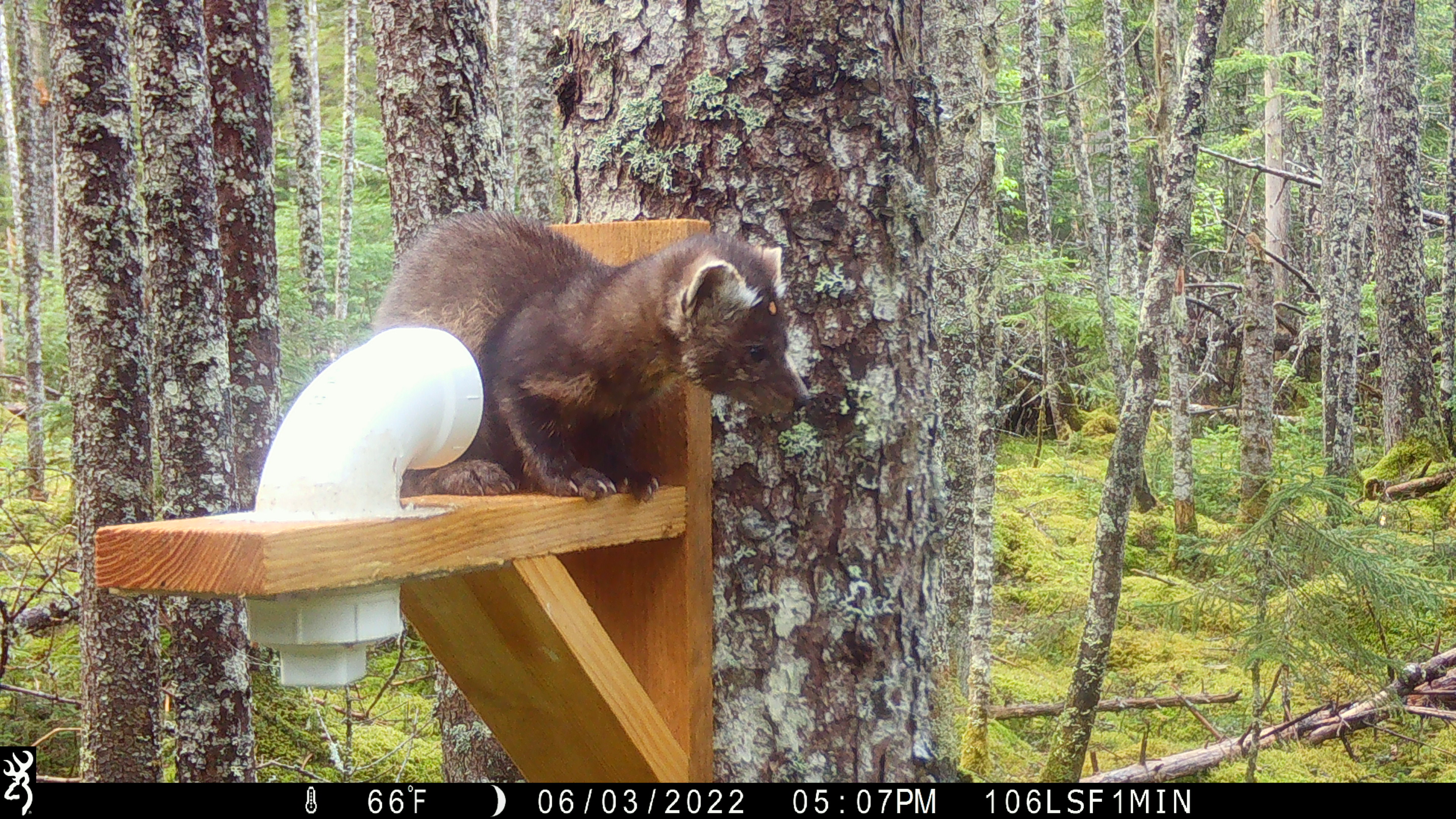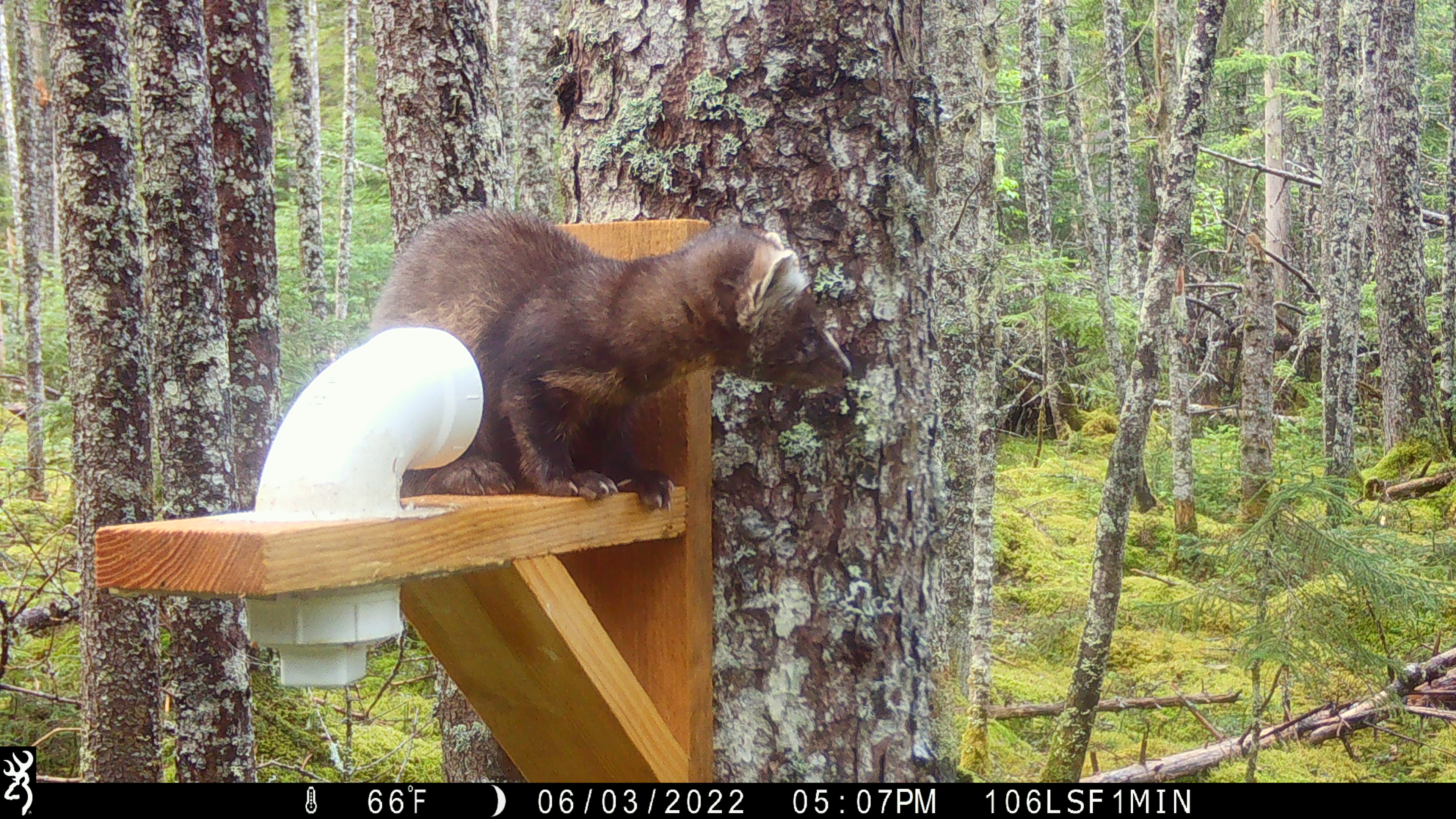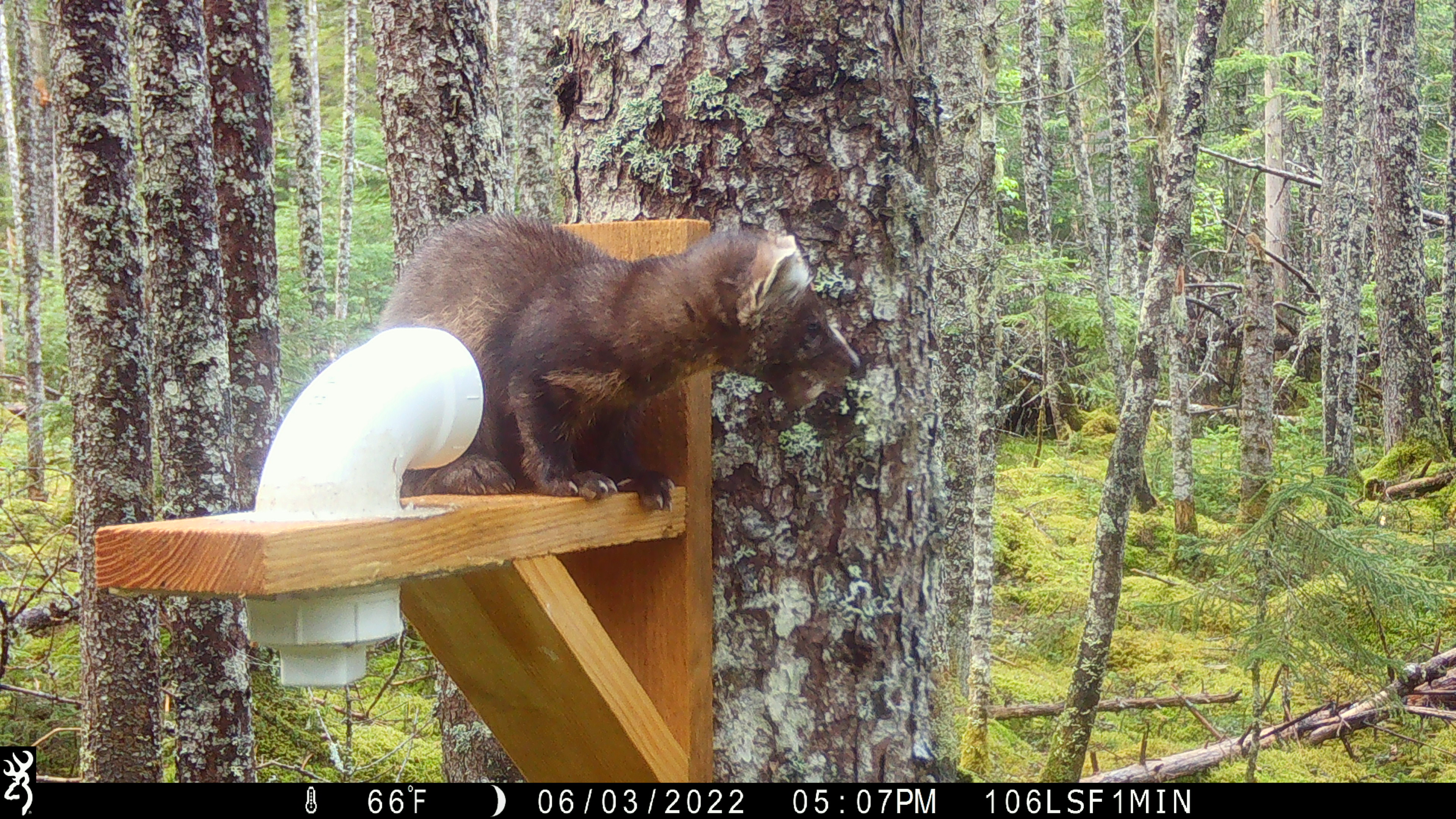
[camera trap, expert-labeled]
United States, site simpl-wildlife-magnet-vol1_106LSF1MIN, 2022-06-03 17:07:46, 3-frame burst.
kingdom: Animalia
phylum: Chordata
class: Mammalia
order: Carnivora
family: Mustelidae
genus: Martes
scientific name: Martes americana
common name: american marten